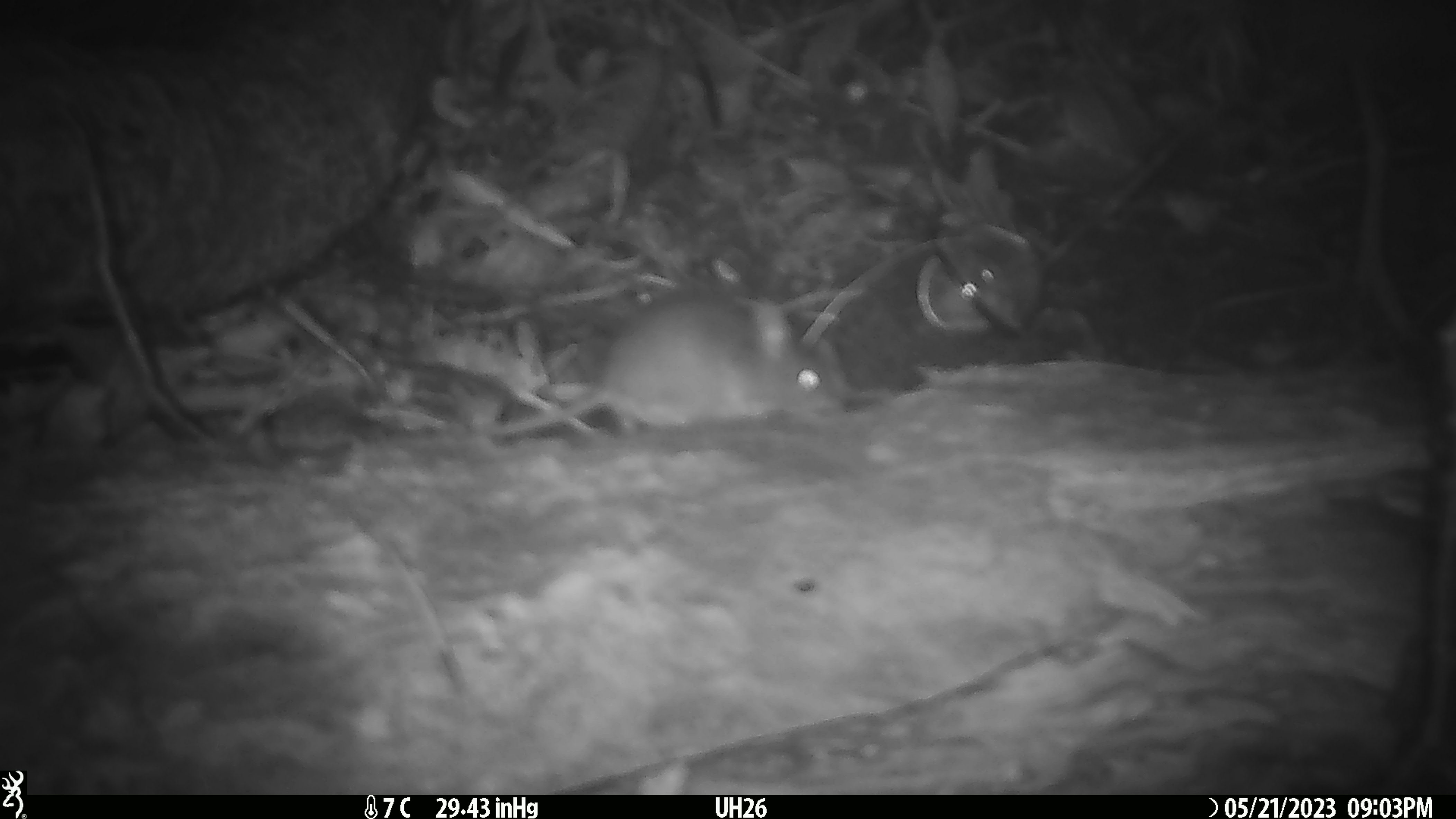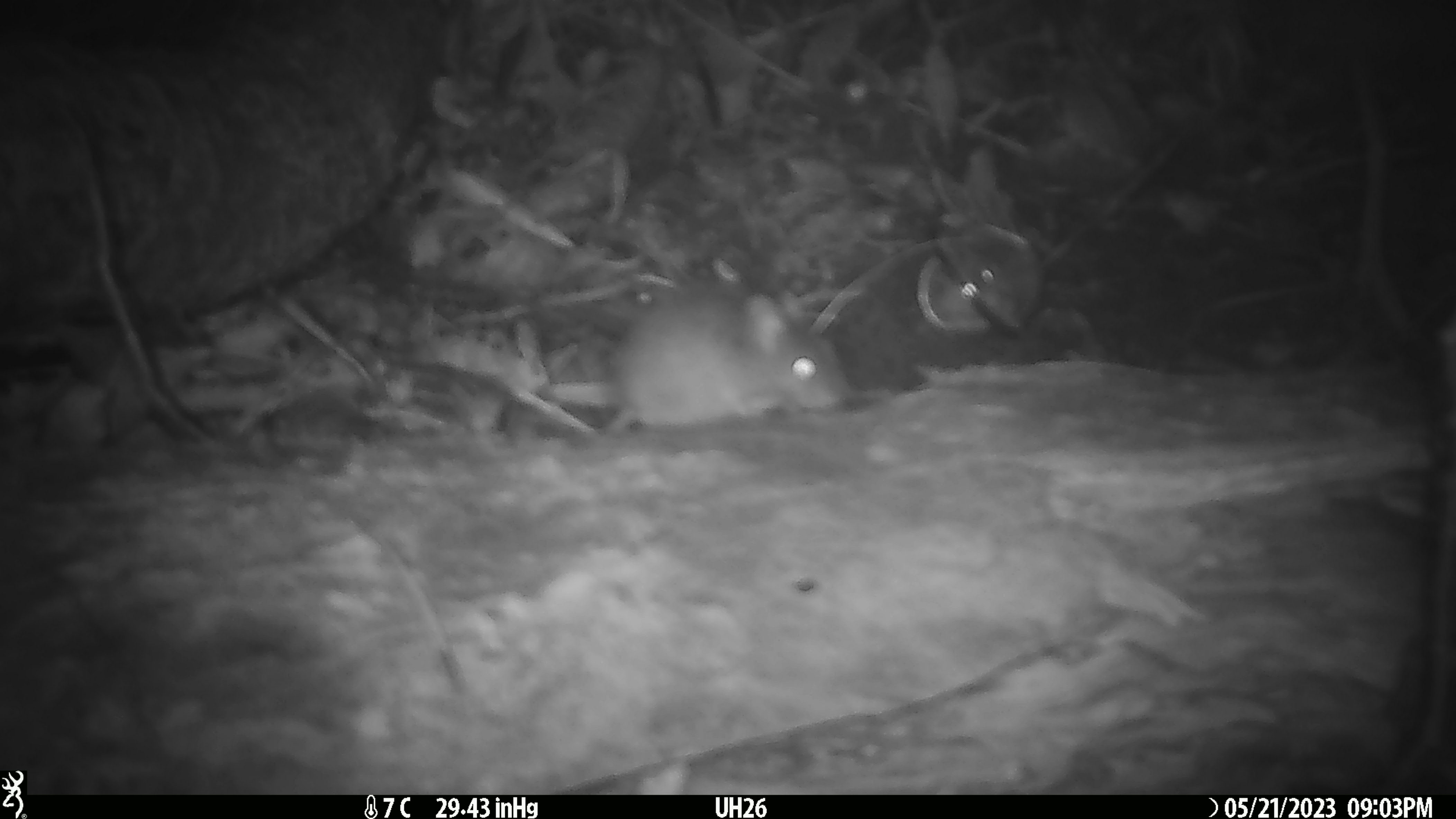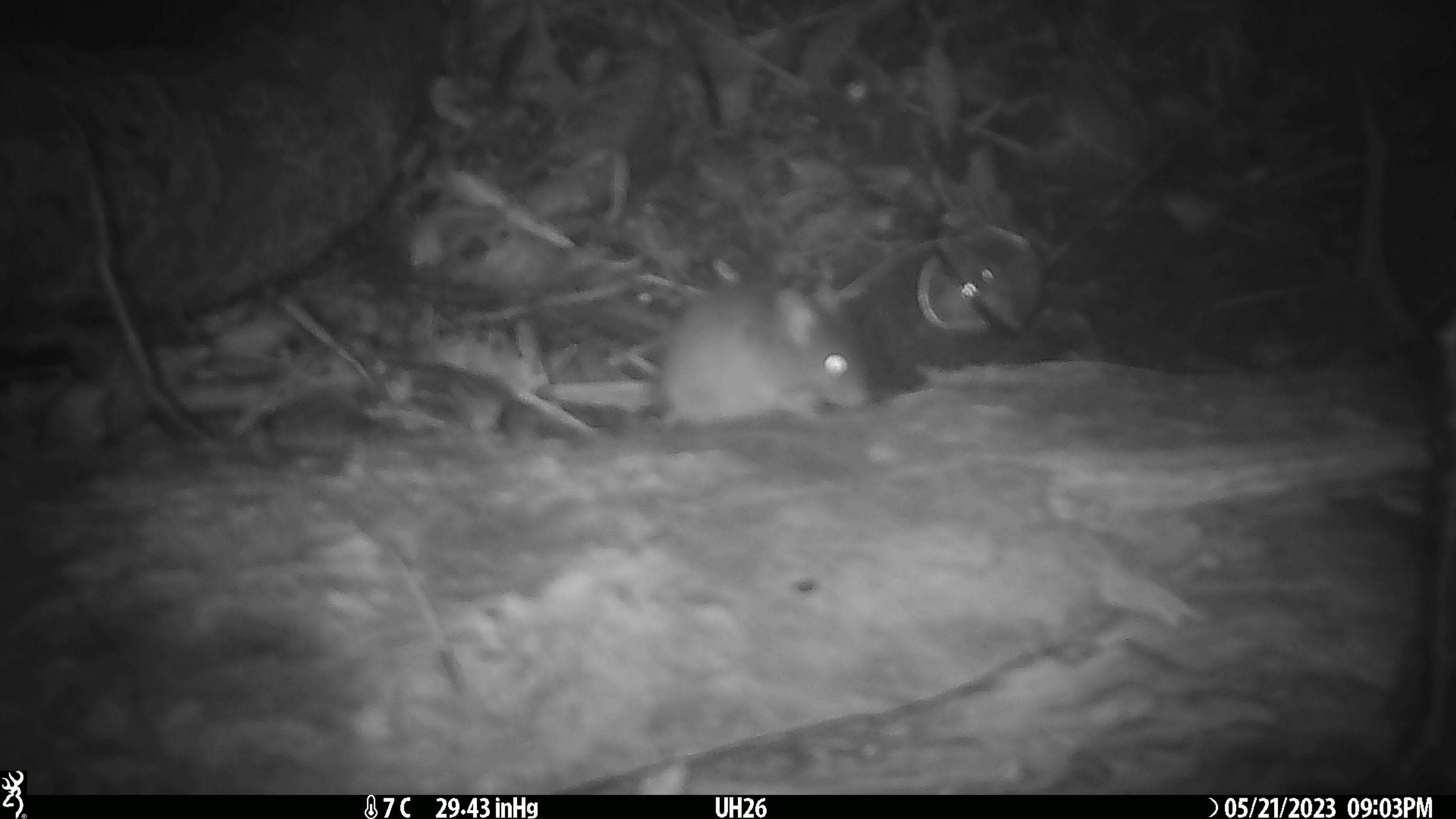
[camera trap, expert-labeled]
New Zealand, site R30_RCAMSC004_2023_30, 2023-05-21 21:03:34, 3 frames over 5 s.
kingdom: Animalia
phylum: Chordata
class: Mammalia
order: Rodentia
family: Muridae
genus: Mus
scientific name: Mus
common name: mouse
Mouse (Mus).